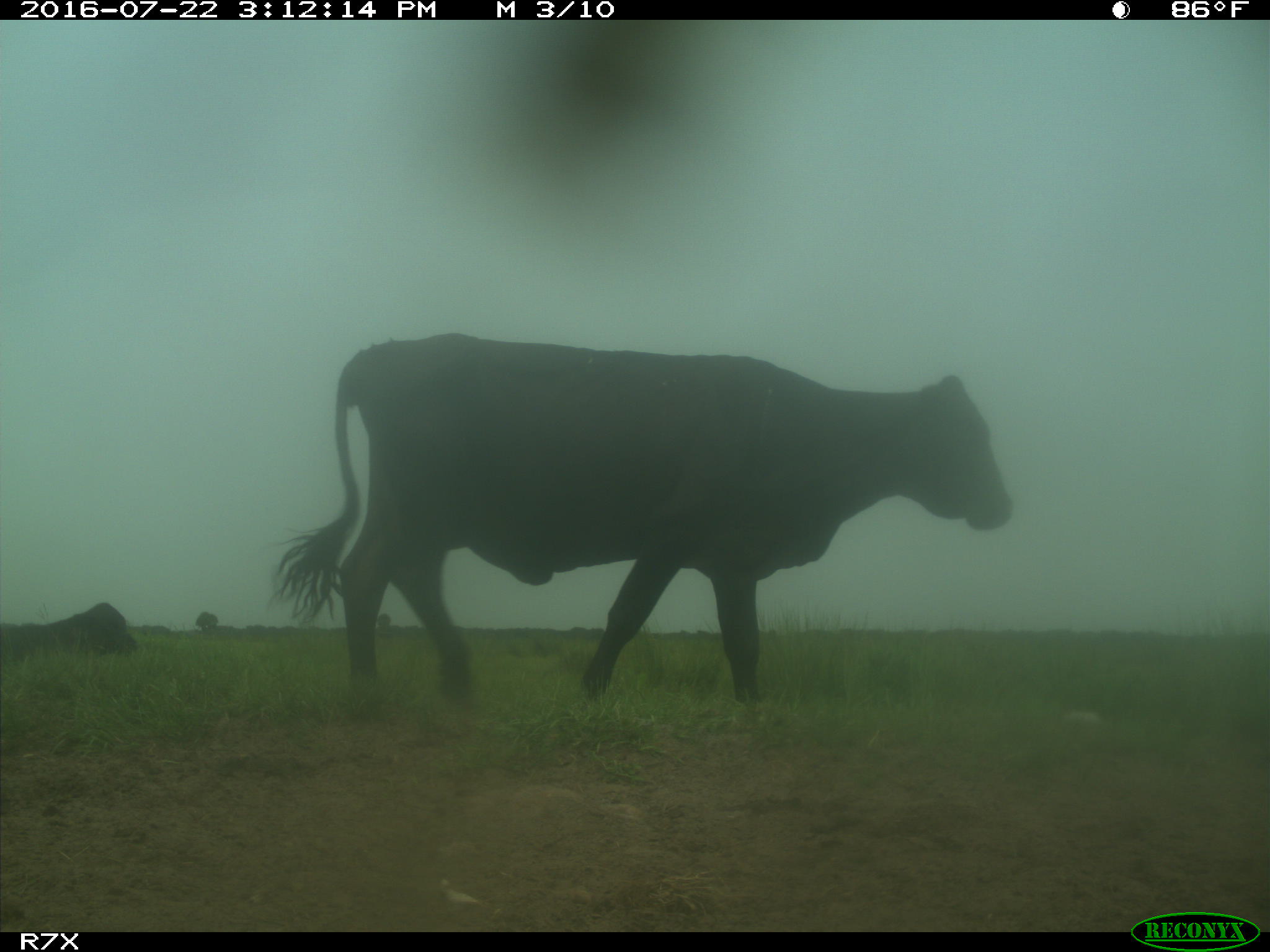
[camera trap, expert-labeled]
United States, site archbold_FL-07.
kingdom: Animalia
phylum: Chordata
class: Mammalia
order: Artiodactyla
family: Bovidae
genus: Bos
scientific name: Bos taurus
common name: domestic cow